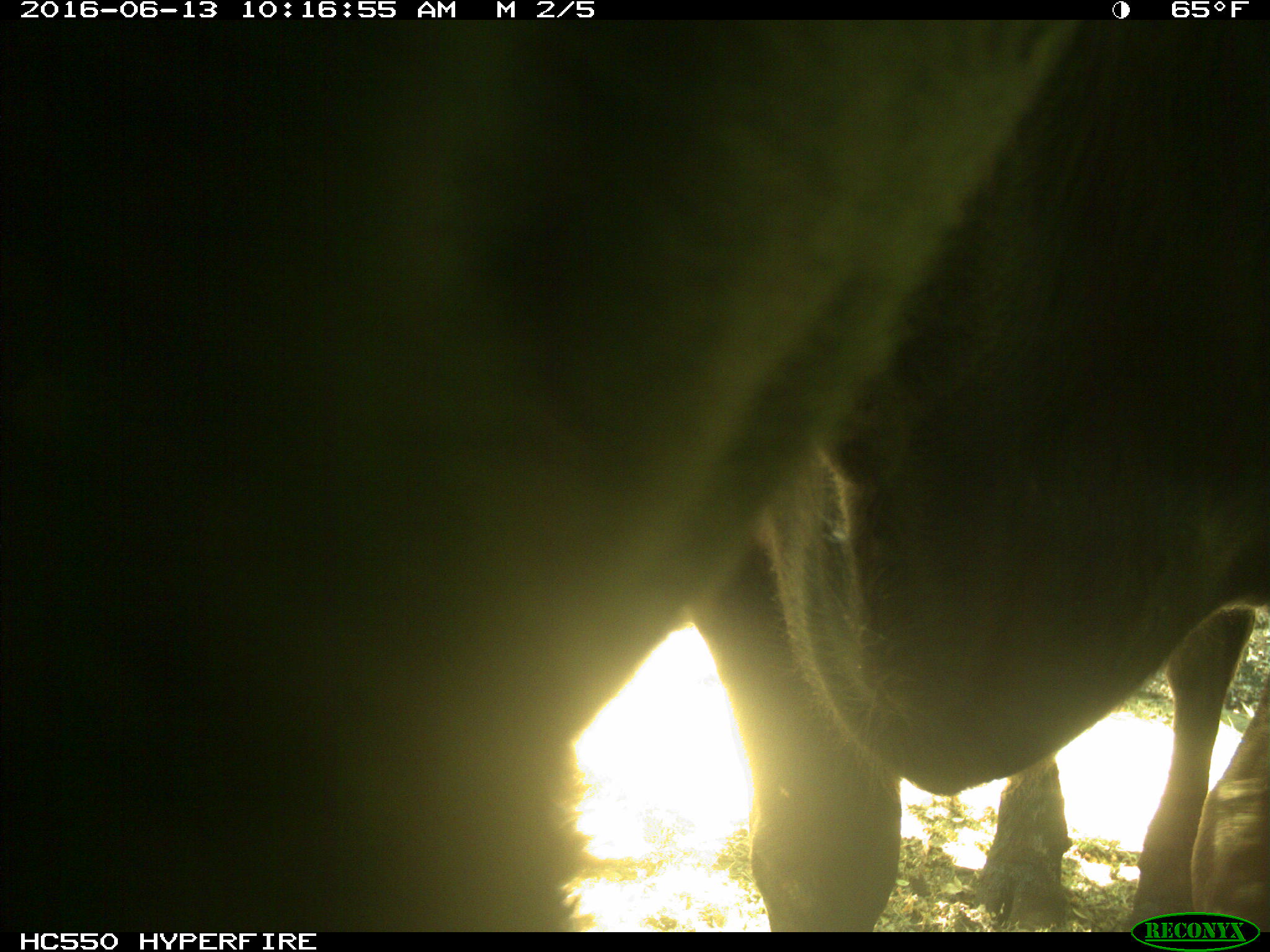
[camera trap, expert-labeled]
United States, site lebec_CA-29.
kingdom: Animalia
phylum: Chordata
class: Mammalia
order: Artiodactyla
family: Bovidae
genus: Bos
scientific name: Bos taurus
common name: domestic cow